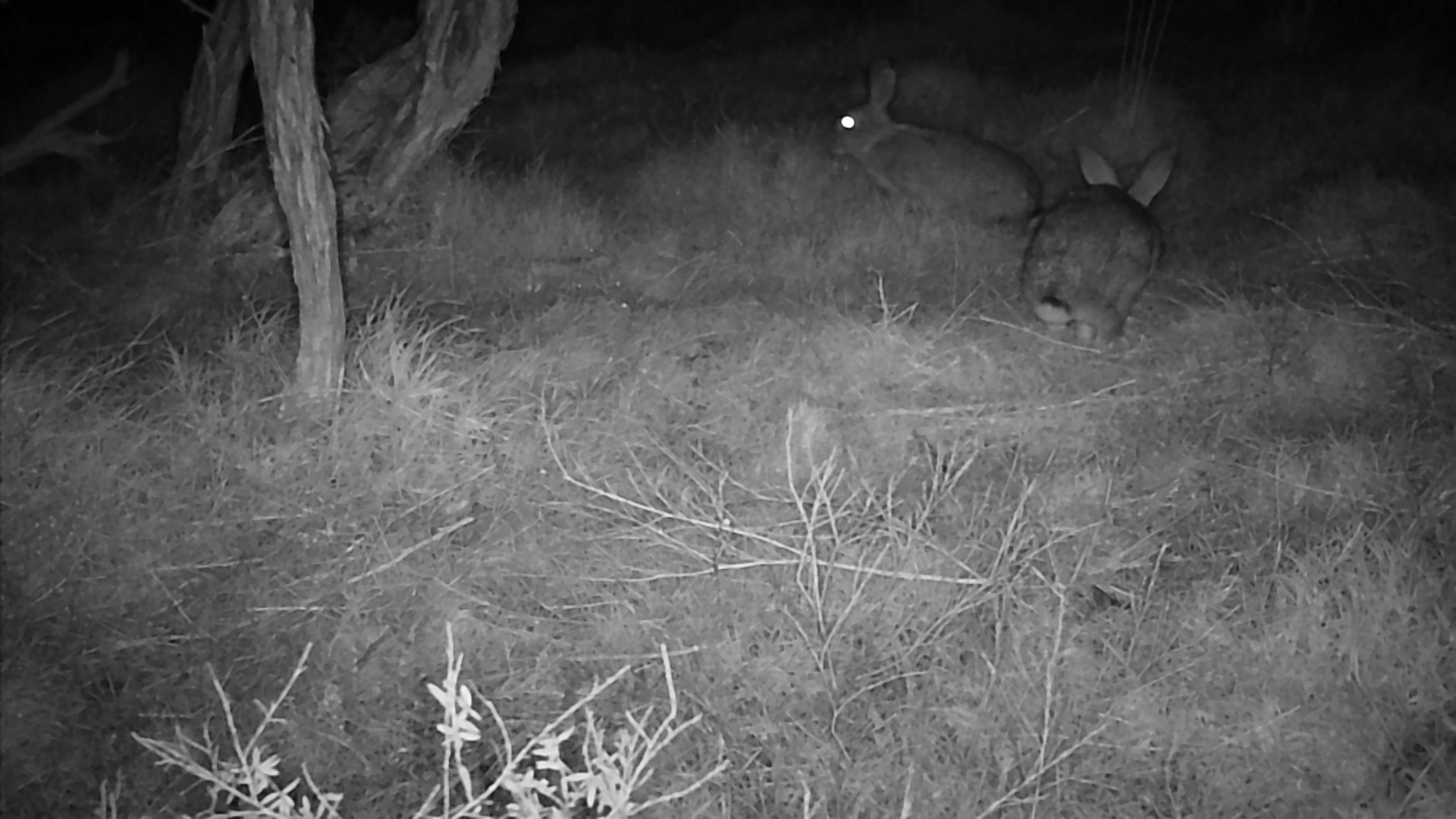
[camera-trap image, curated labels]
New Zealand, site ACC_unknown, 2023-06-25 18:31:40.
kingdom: Animalia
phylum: Chordata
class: Mammalia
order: Lagomorpha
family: Leporidae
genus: Oryctolagus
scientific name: Oryctolagus cuniculus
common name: european rabbit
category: rabbit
Rabbit (european rabbit) (Oryctolagus cuniculus).